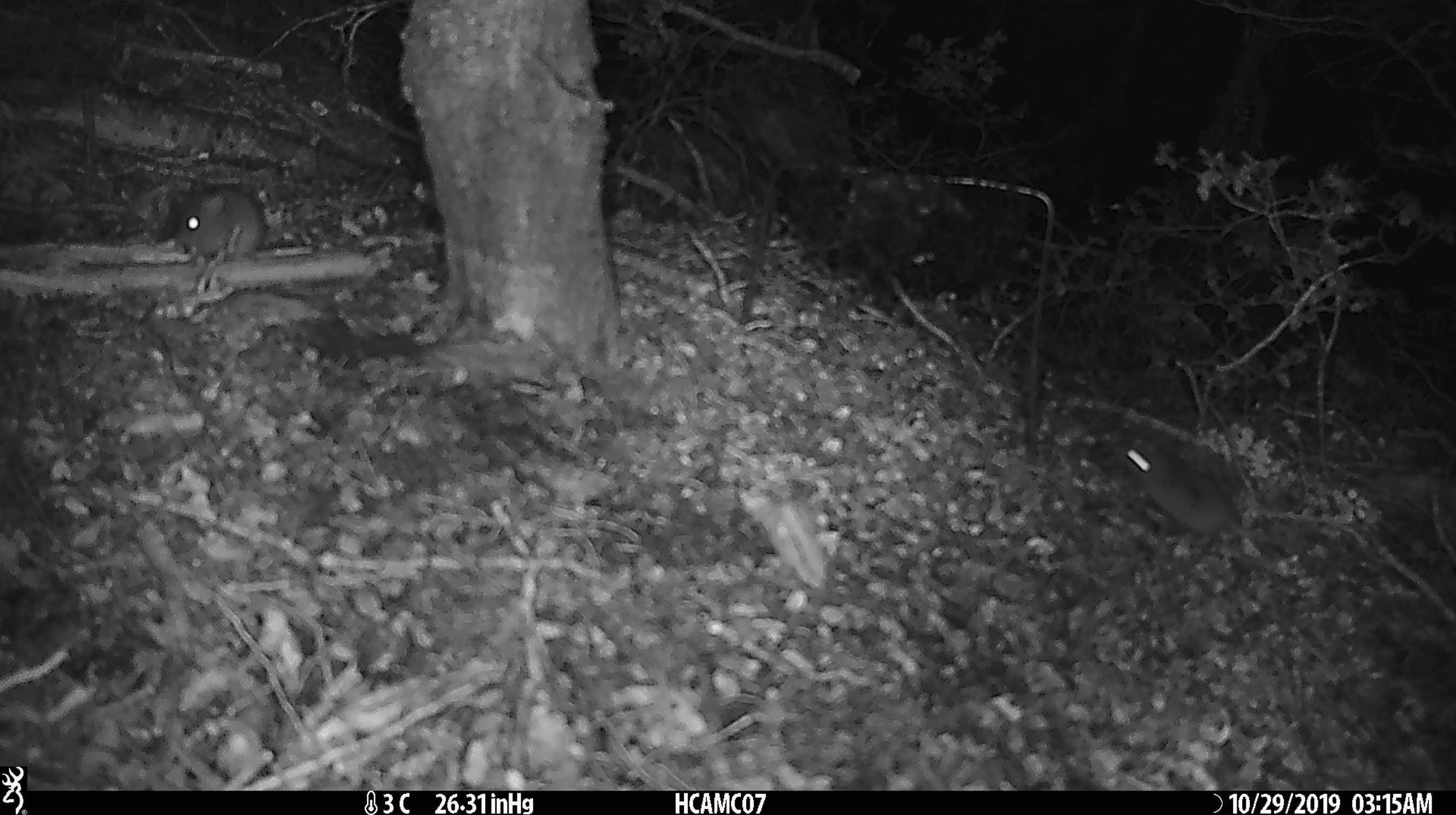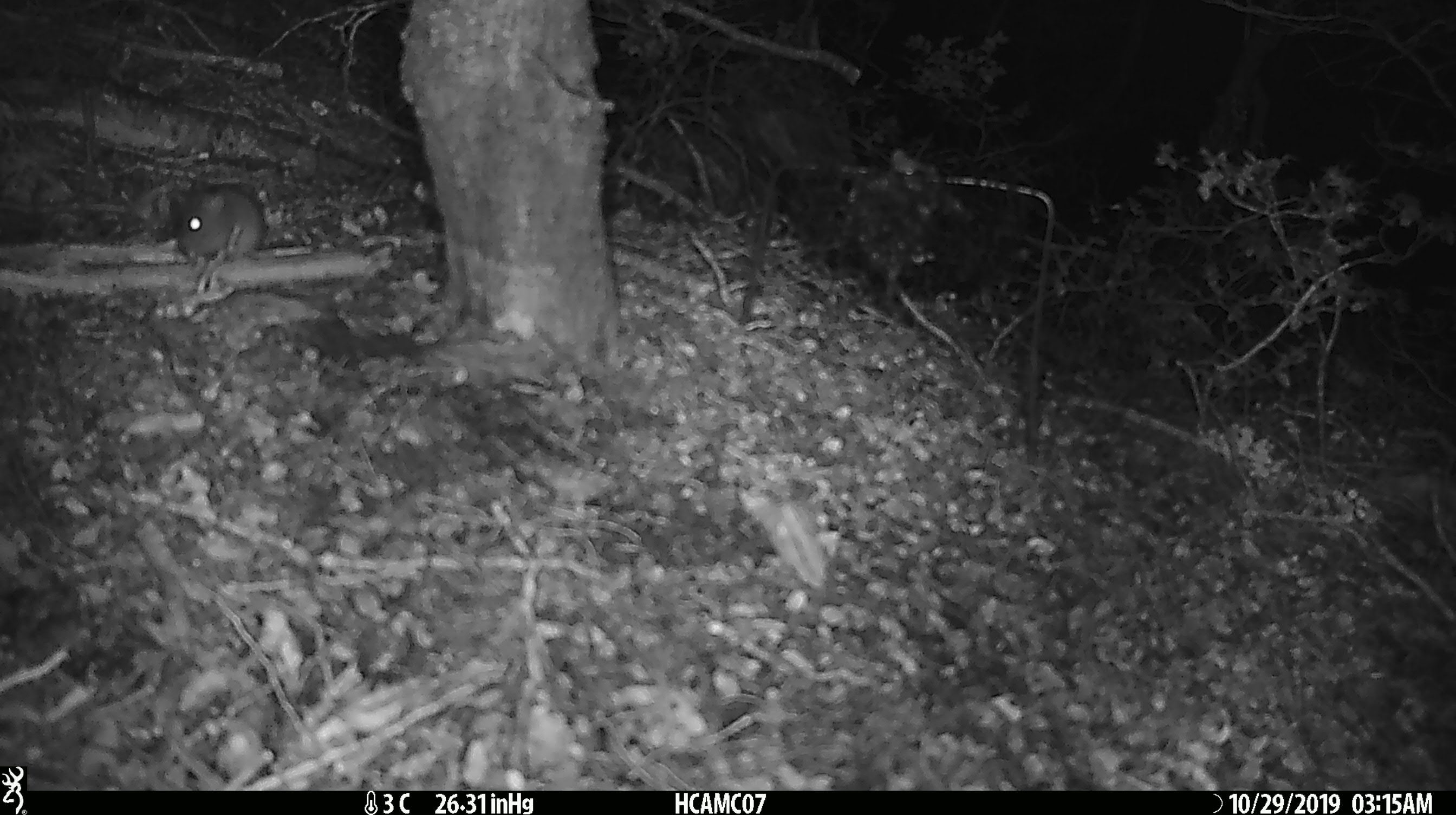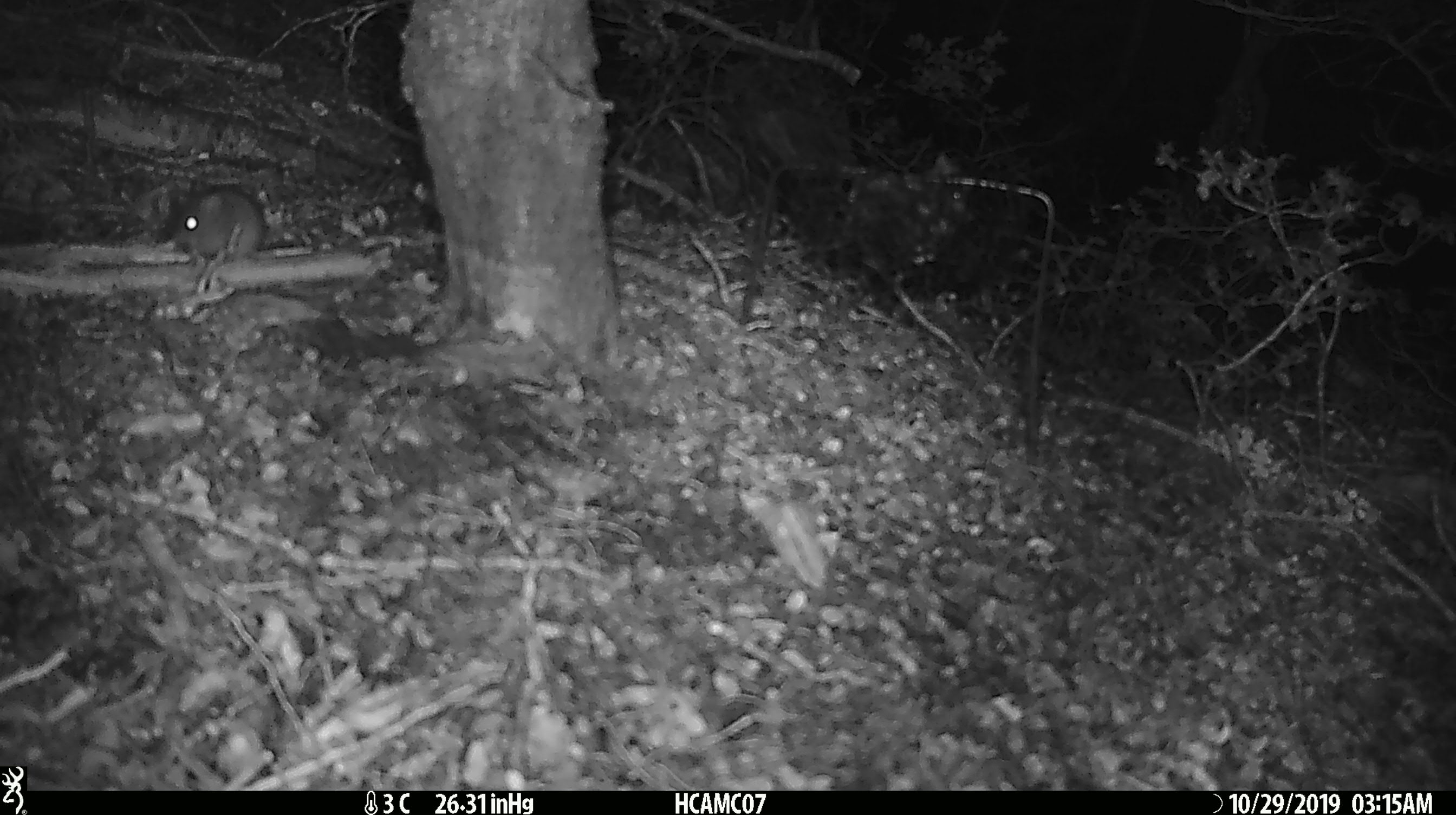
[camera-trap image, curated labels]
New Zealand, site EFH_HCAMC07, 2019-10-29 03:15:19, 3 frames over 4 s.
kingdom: Animalia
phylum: Chordata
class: Mammalia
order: Rodentia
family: Muridae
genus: Mus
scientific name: Mus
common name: mouse